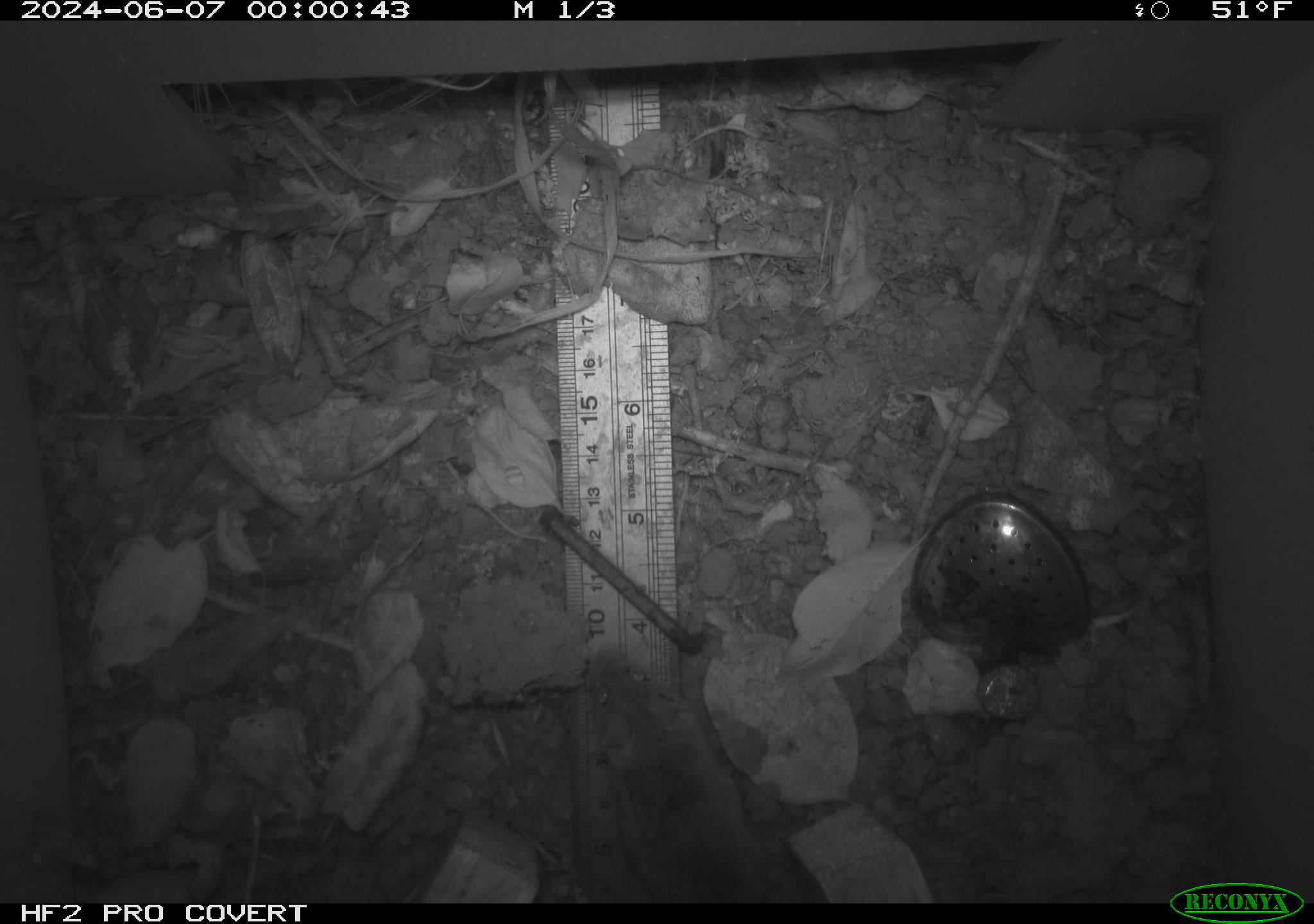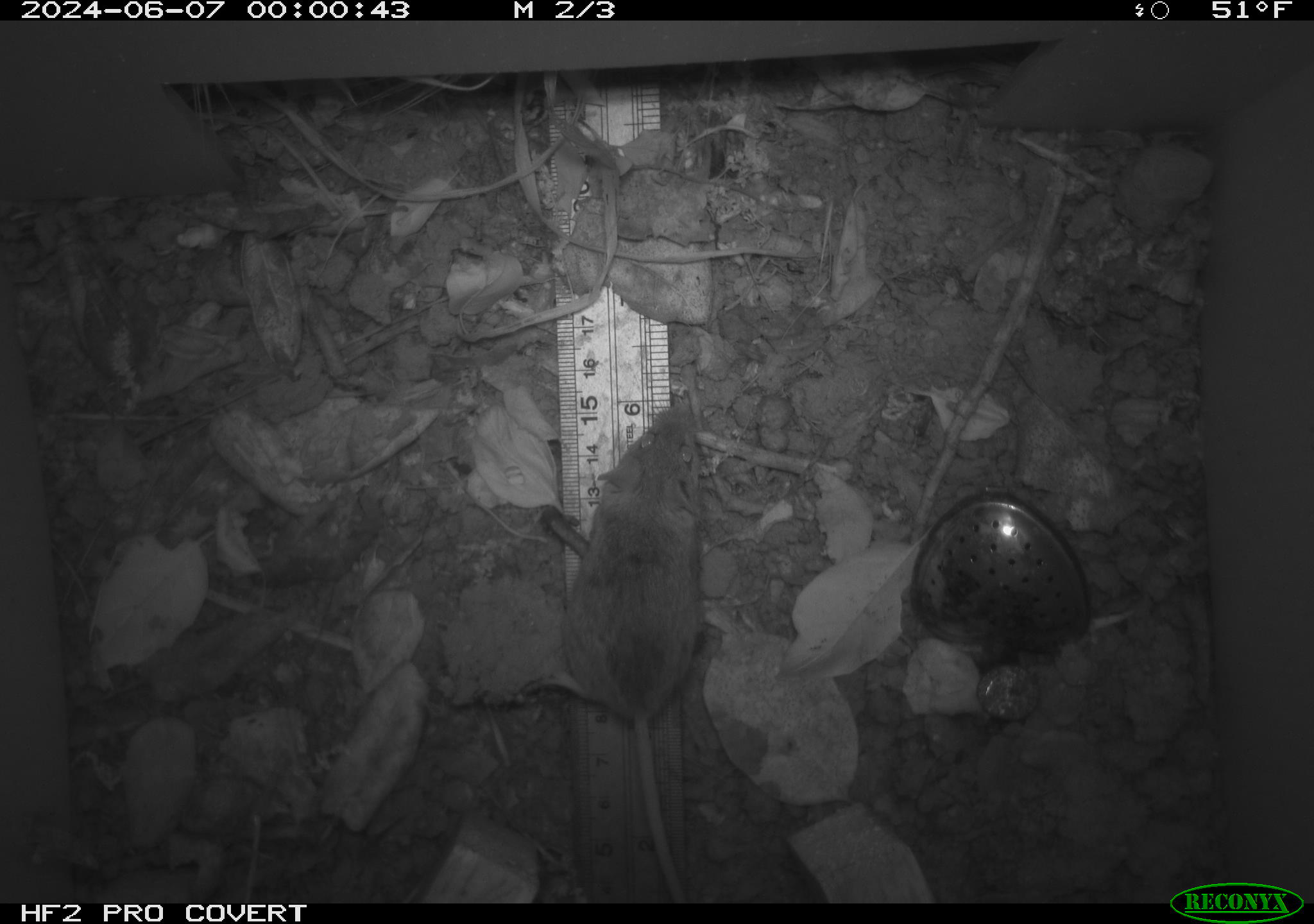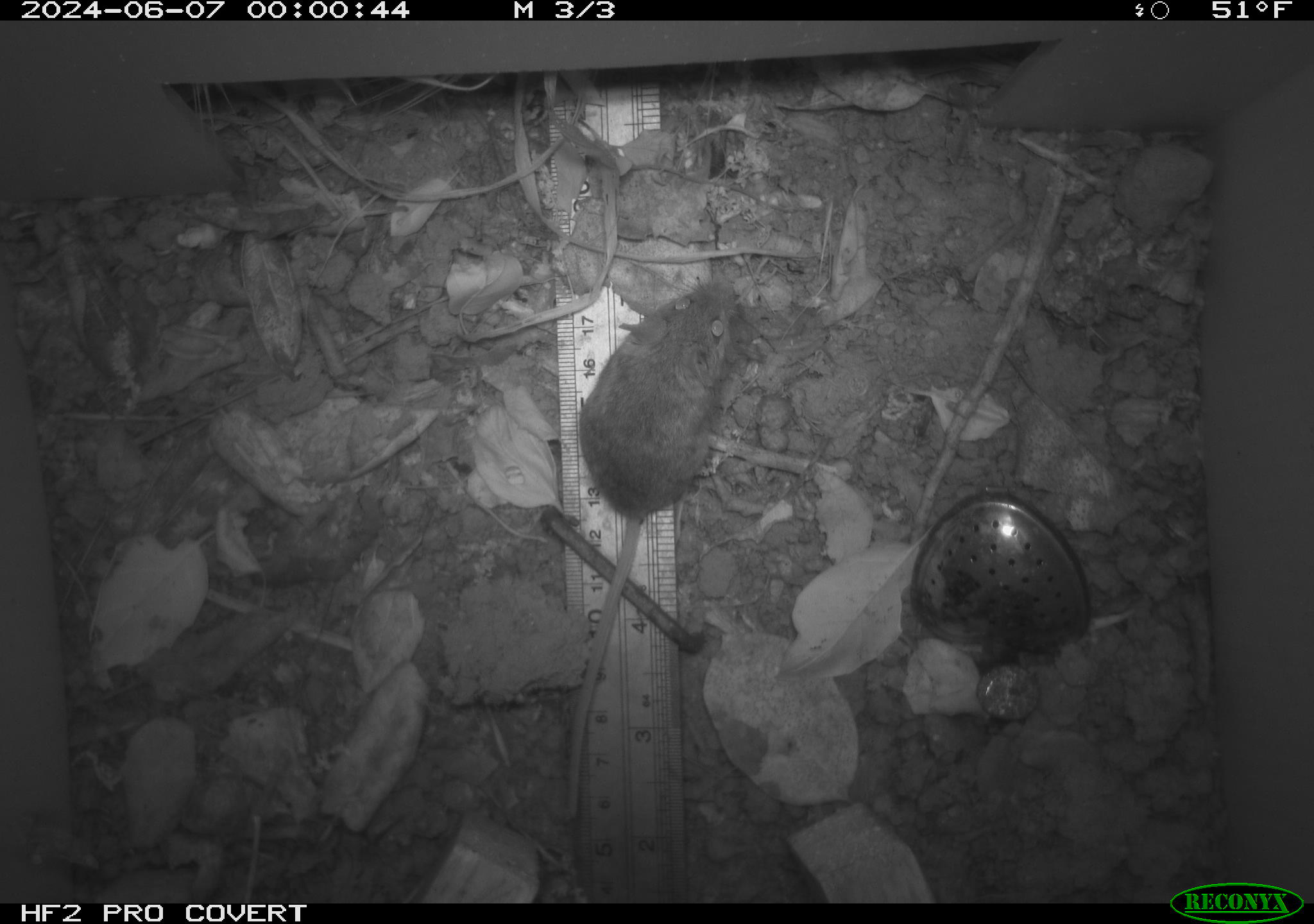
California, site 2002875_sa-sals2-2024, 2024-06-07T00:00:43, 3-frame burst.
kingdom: Animalia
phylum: Chordata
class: Mammalia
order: Rodentia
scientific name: Rodentia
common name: mouse species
Mouse species (Rodentia).